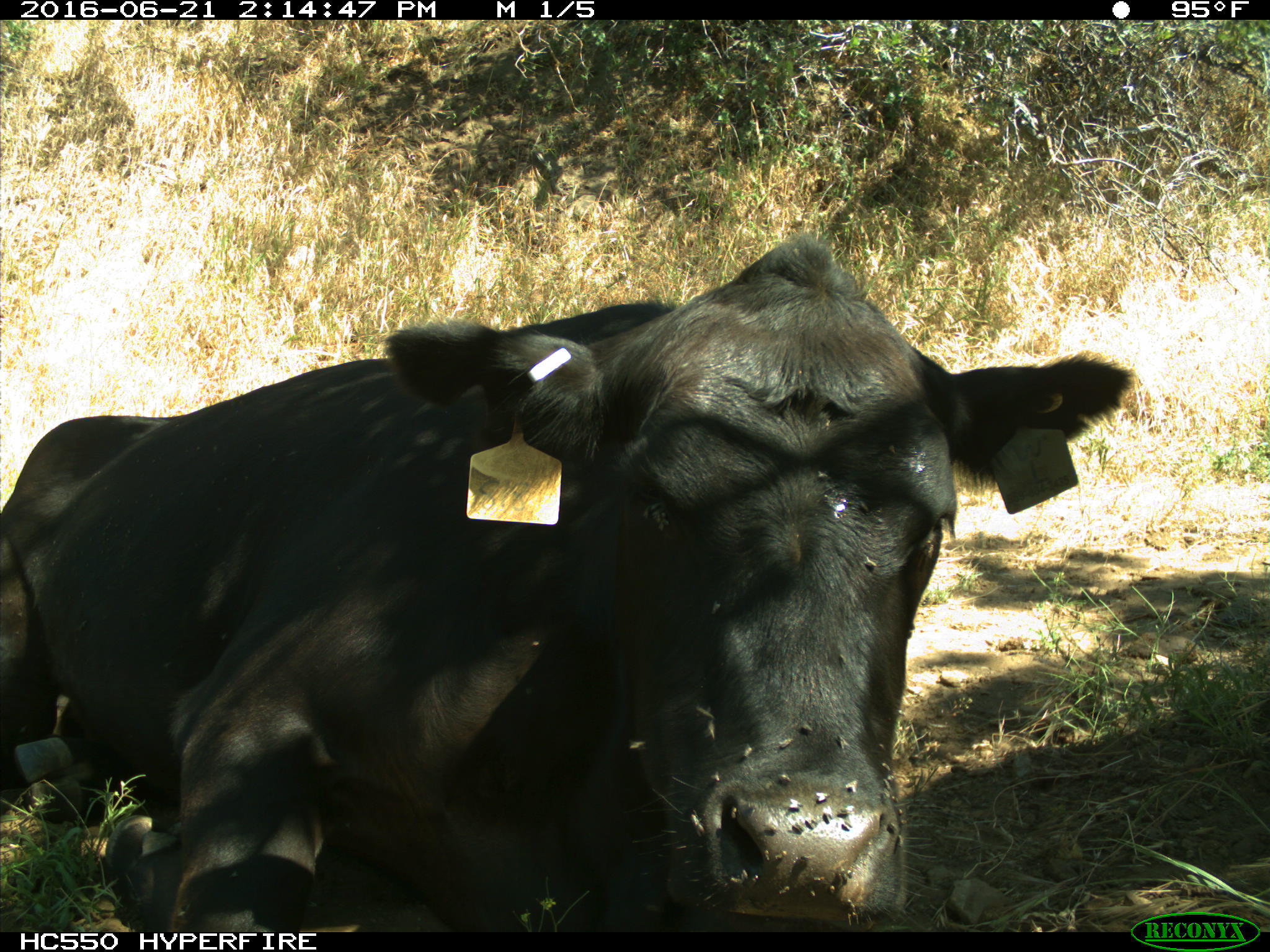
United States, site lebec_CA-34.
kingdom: Animalia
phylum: Chordata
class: Mammalia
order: Artiodactyla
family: Bovidae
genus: Bos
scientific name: Bos taurus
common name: domestic cow